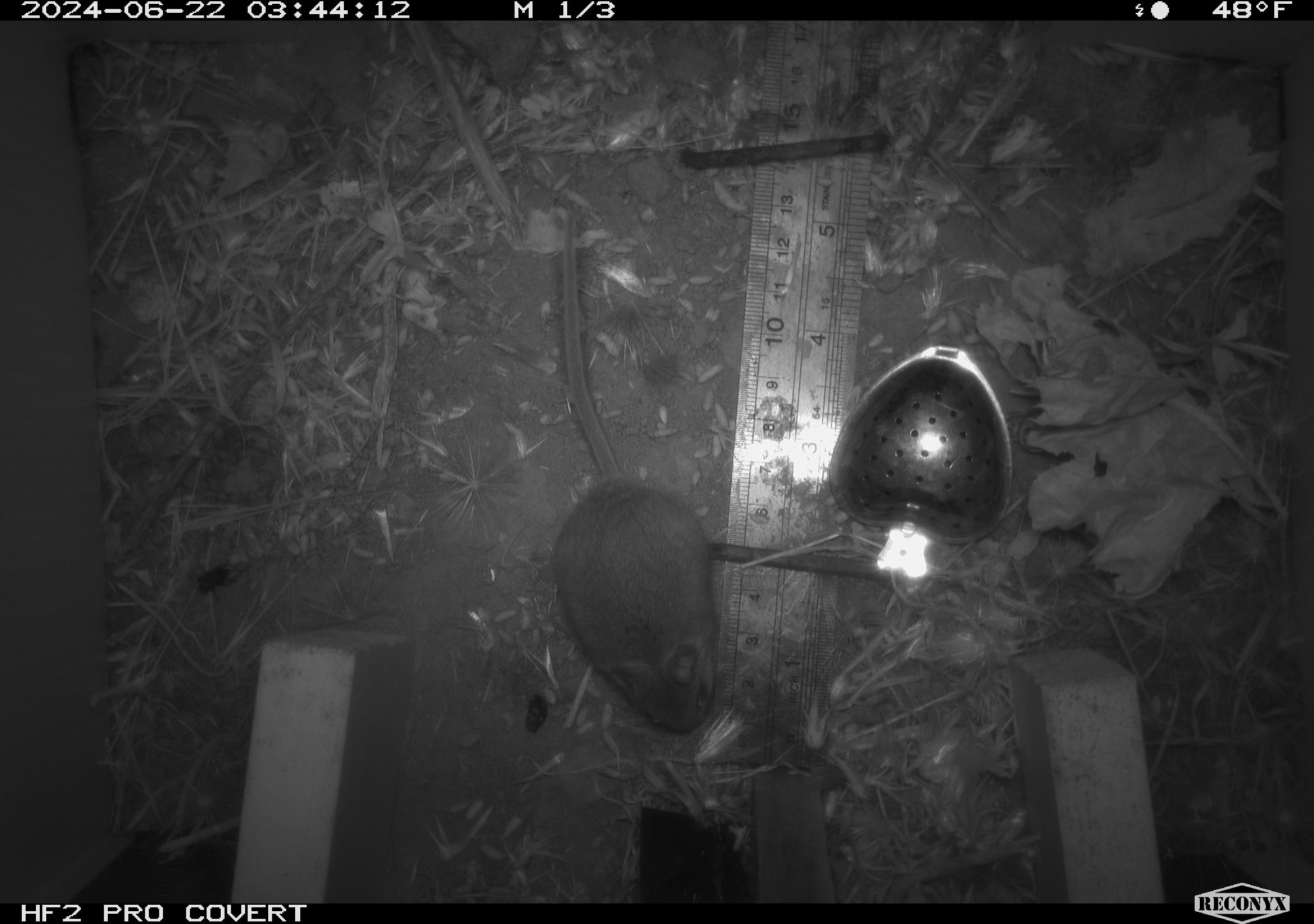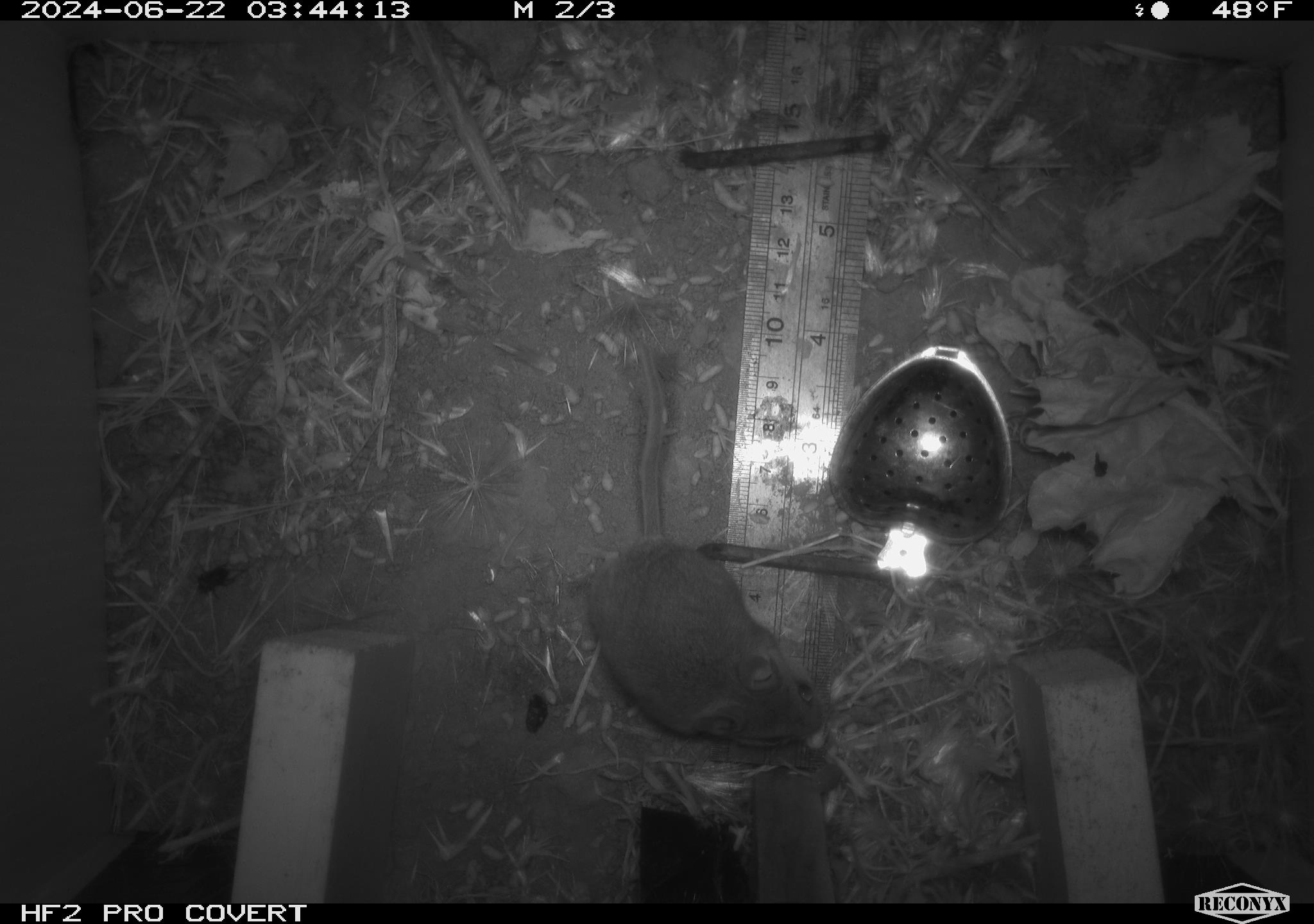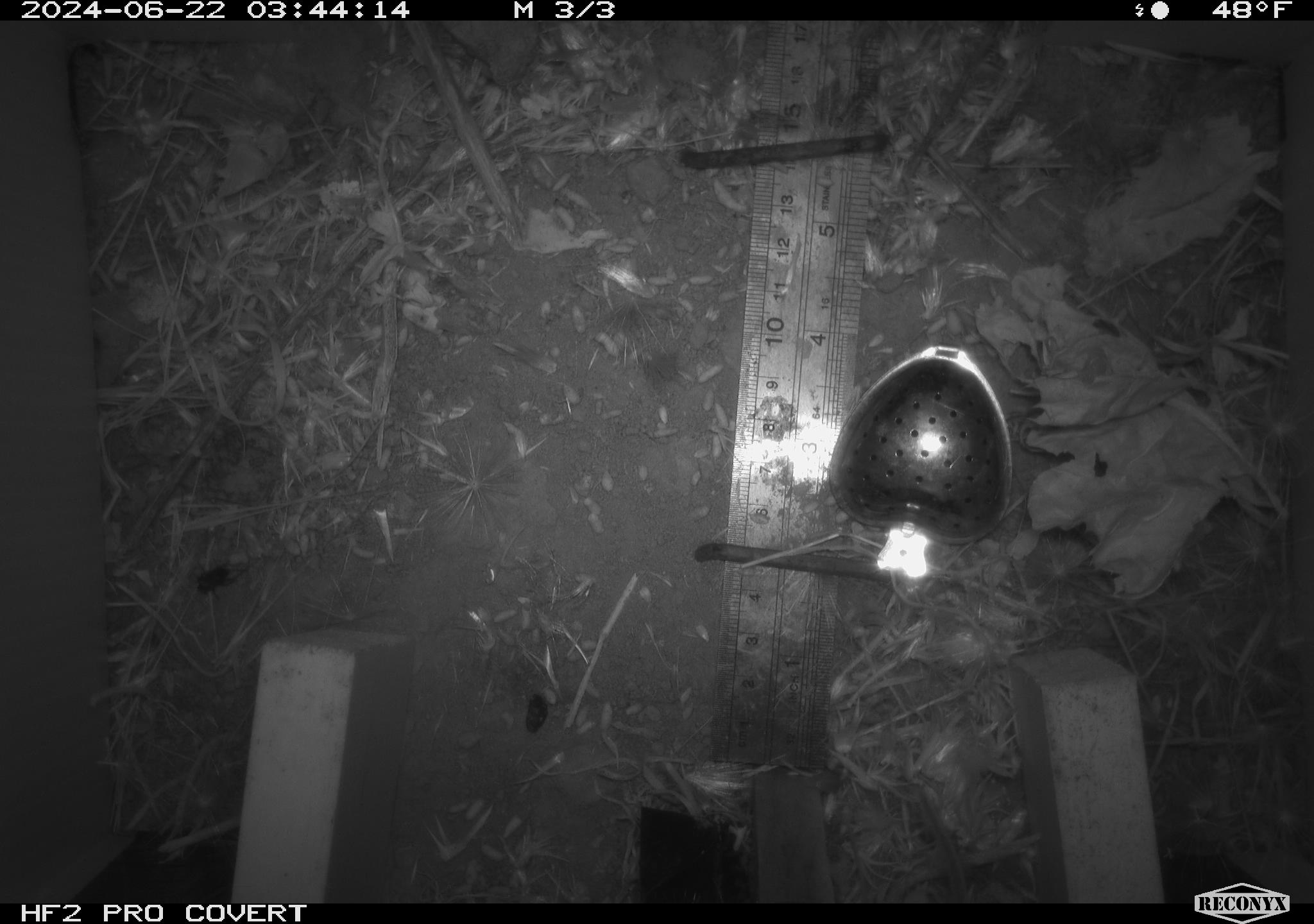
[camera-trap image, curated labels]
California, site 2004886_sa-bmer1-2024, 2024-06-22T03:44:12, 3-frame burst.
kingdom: Animalia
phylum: Chordata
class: Mammalia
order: Rodentia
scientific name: Rodentia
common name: mouse species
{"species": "mouse species (Rodentia)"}